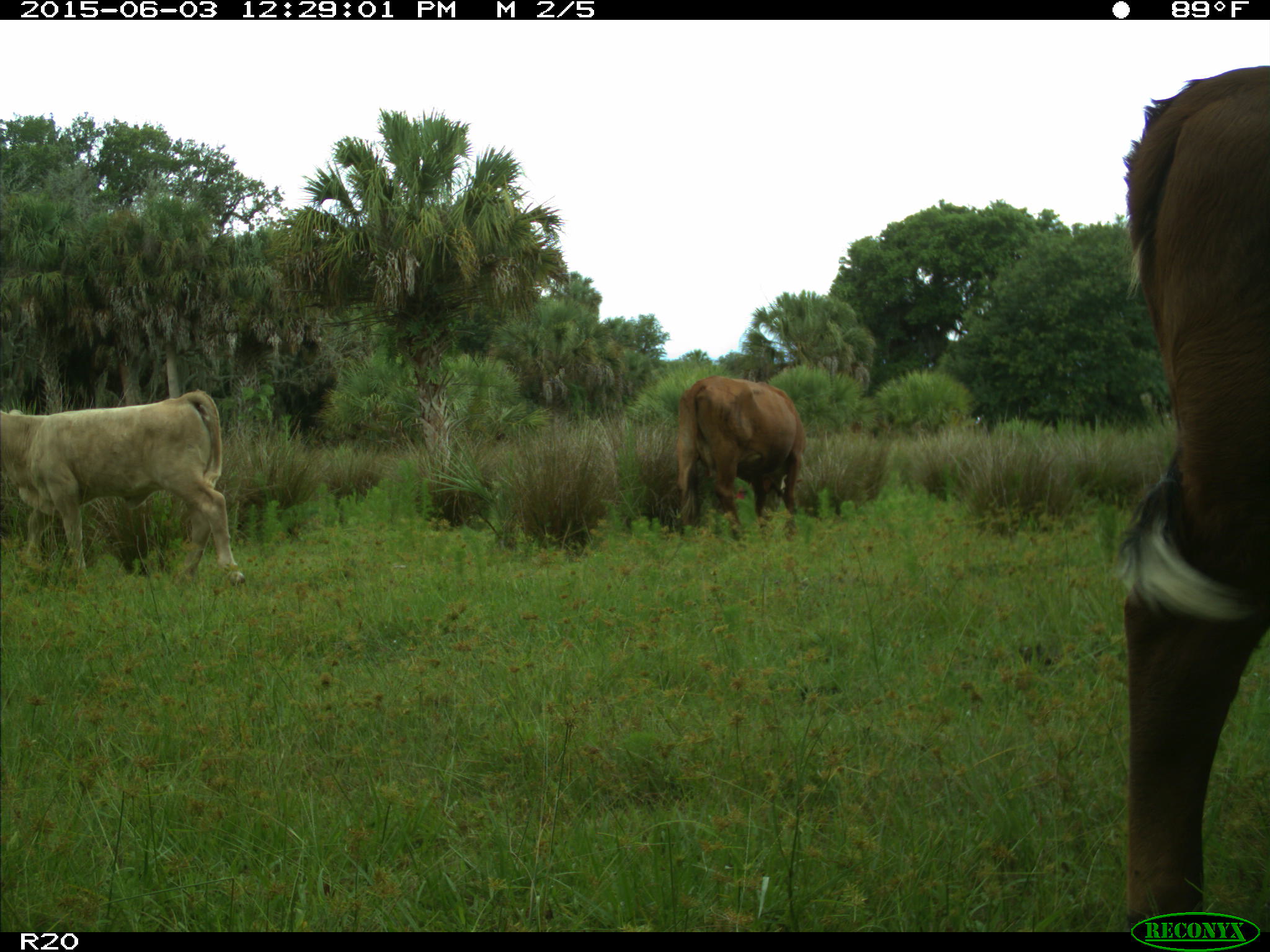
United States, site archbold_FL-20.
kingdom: Animalia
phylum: Chordata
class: Mammalia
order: Artiodactyla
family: Bovidae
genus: Bos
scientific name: Bos taurus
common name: domestic cow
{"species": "Bos taurus (domestic cow)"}